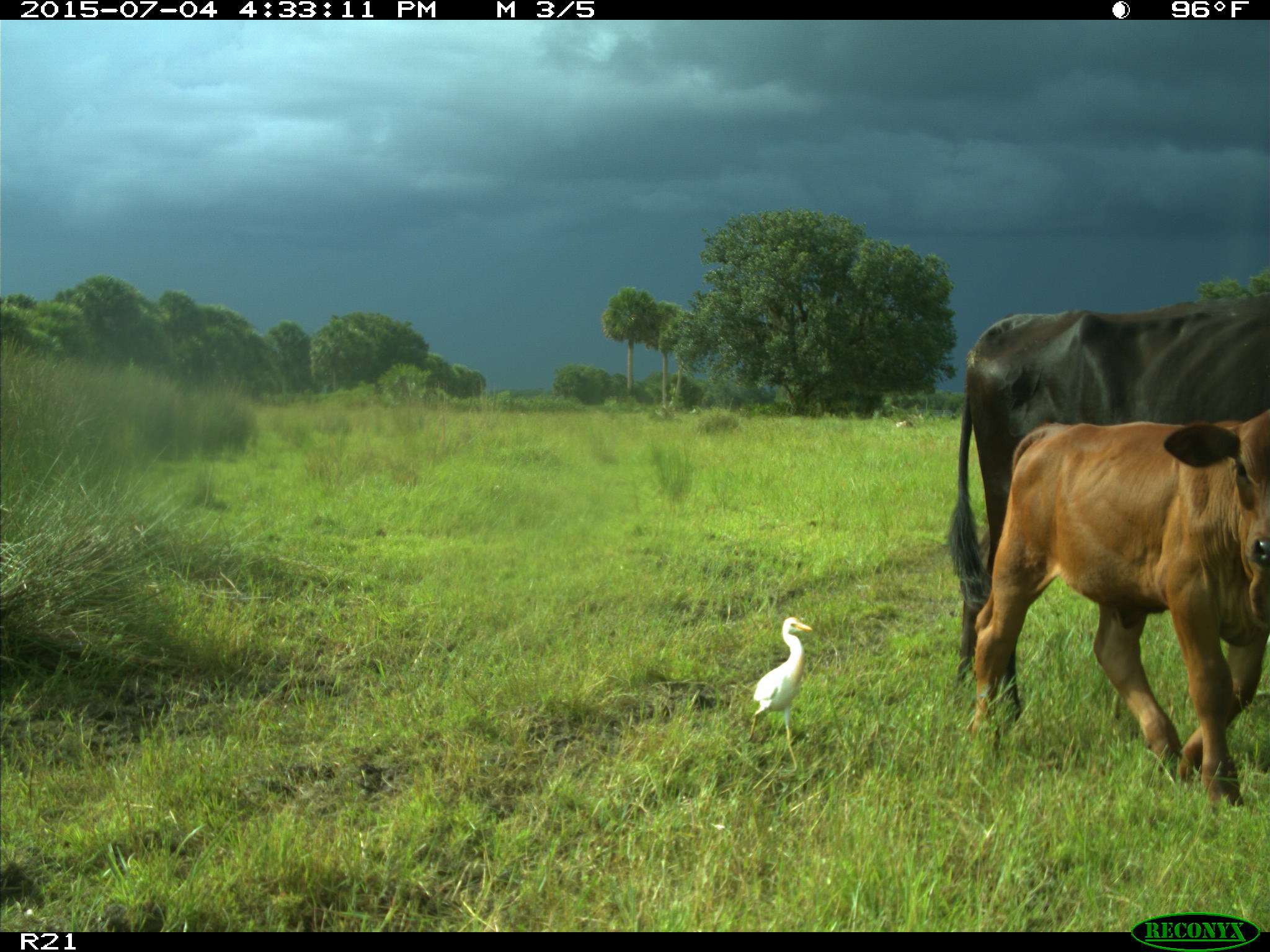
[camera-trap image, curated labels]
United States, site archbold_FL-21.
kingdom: Animalia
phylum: Chordata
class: Mammalia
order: Artiodactyla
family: Bovidae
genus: Bos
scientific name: Bos taurus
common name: domestic cow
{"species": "Bos taurus (domestic cow)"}